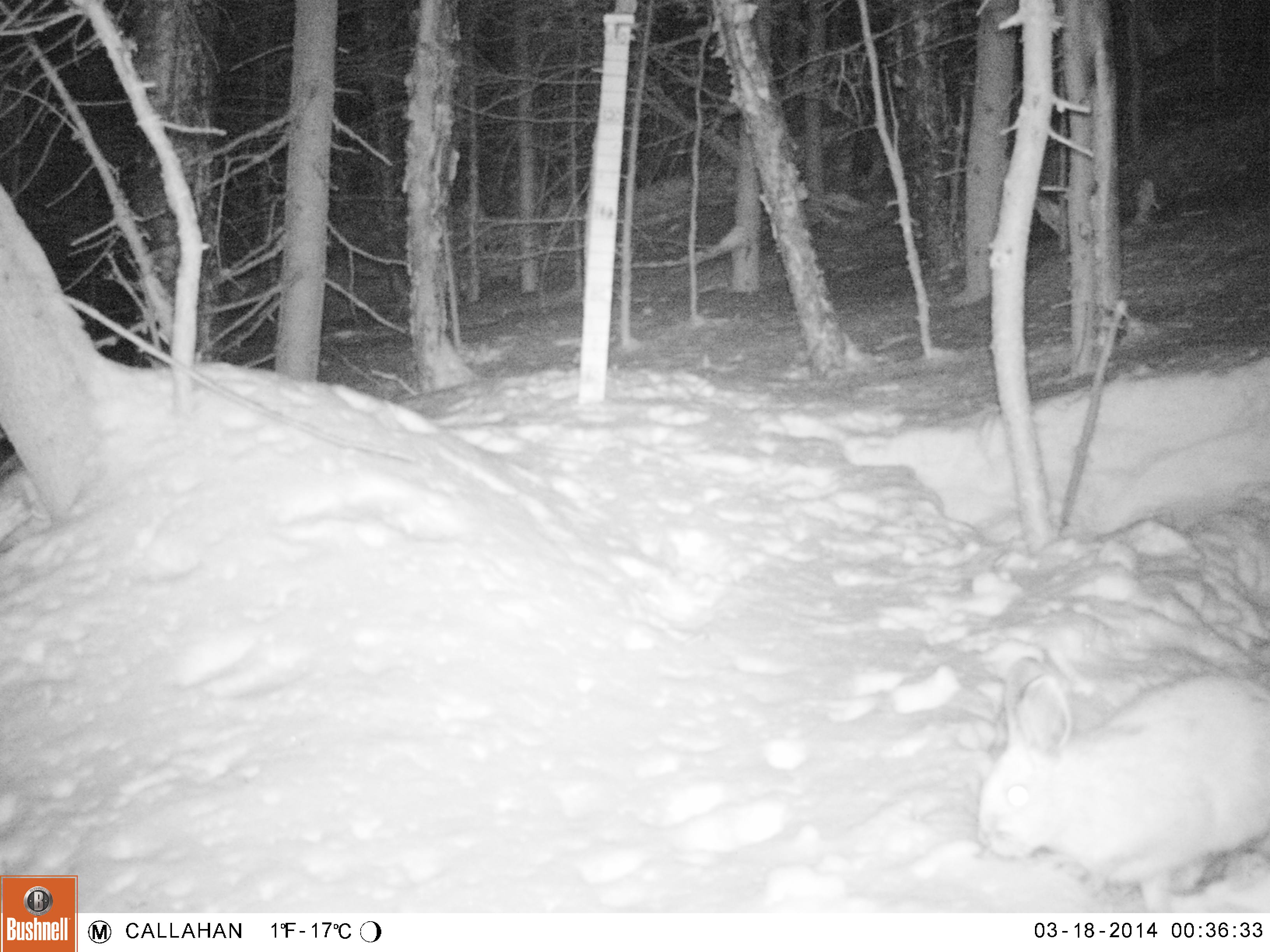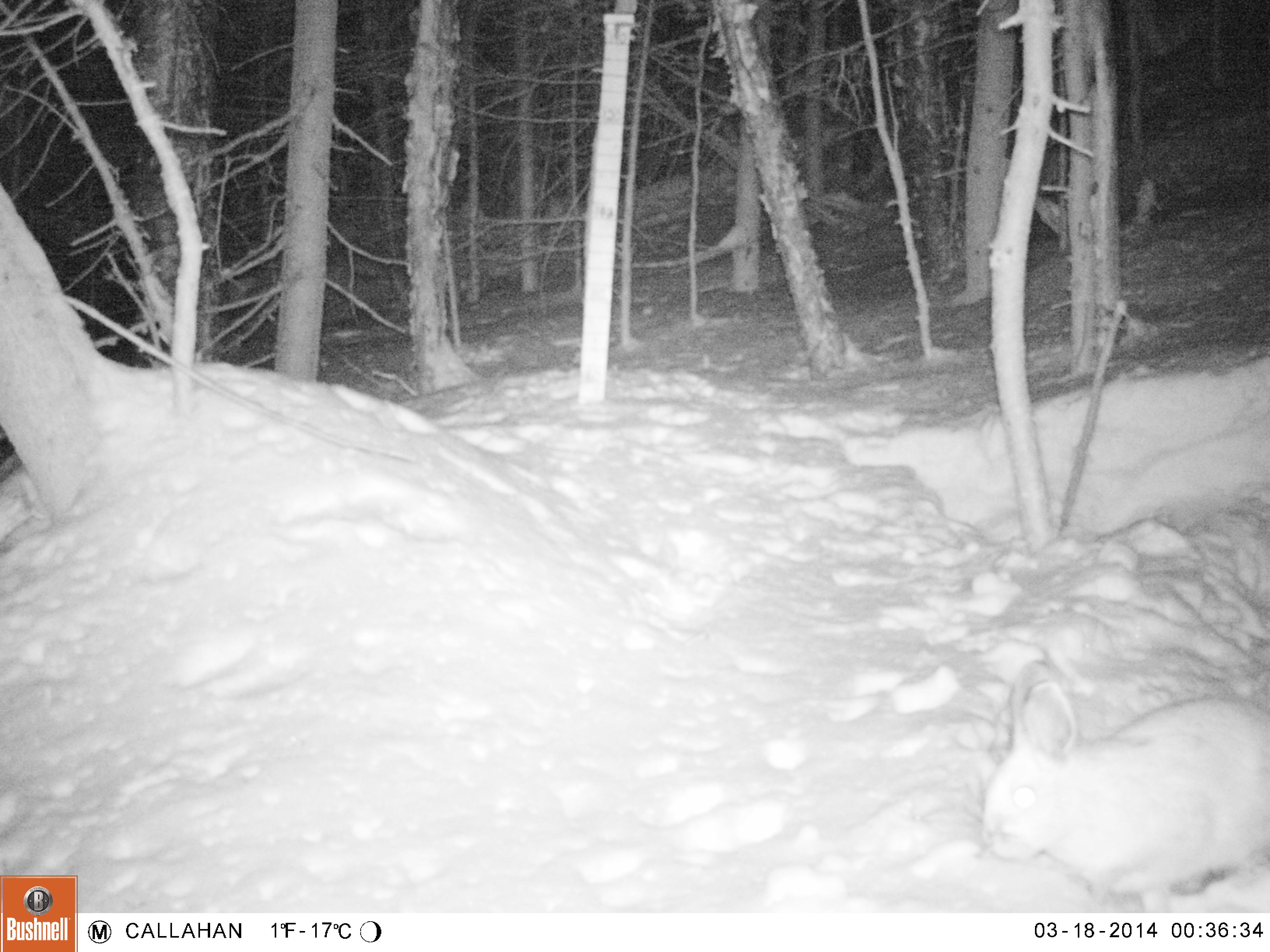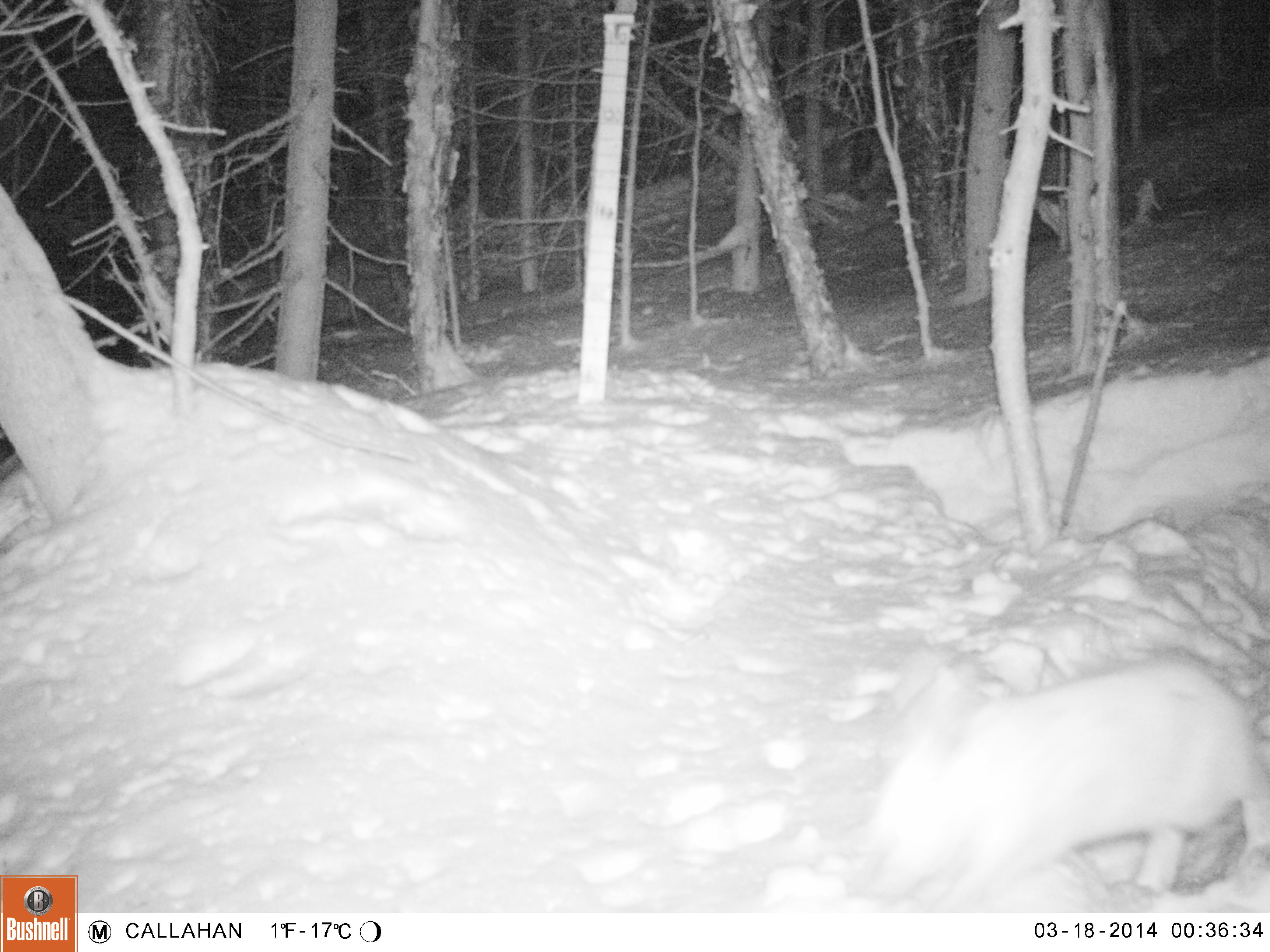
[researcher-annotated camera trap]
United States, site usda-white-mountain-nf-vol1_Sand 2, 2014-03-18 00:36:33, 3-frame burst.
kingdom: Animalia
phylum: Chordata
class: Mammalia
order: Lagomorpha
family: Leporidae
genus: Lepus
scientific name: Lepus americanus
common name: snowshoe hare